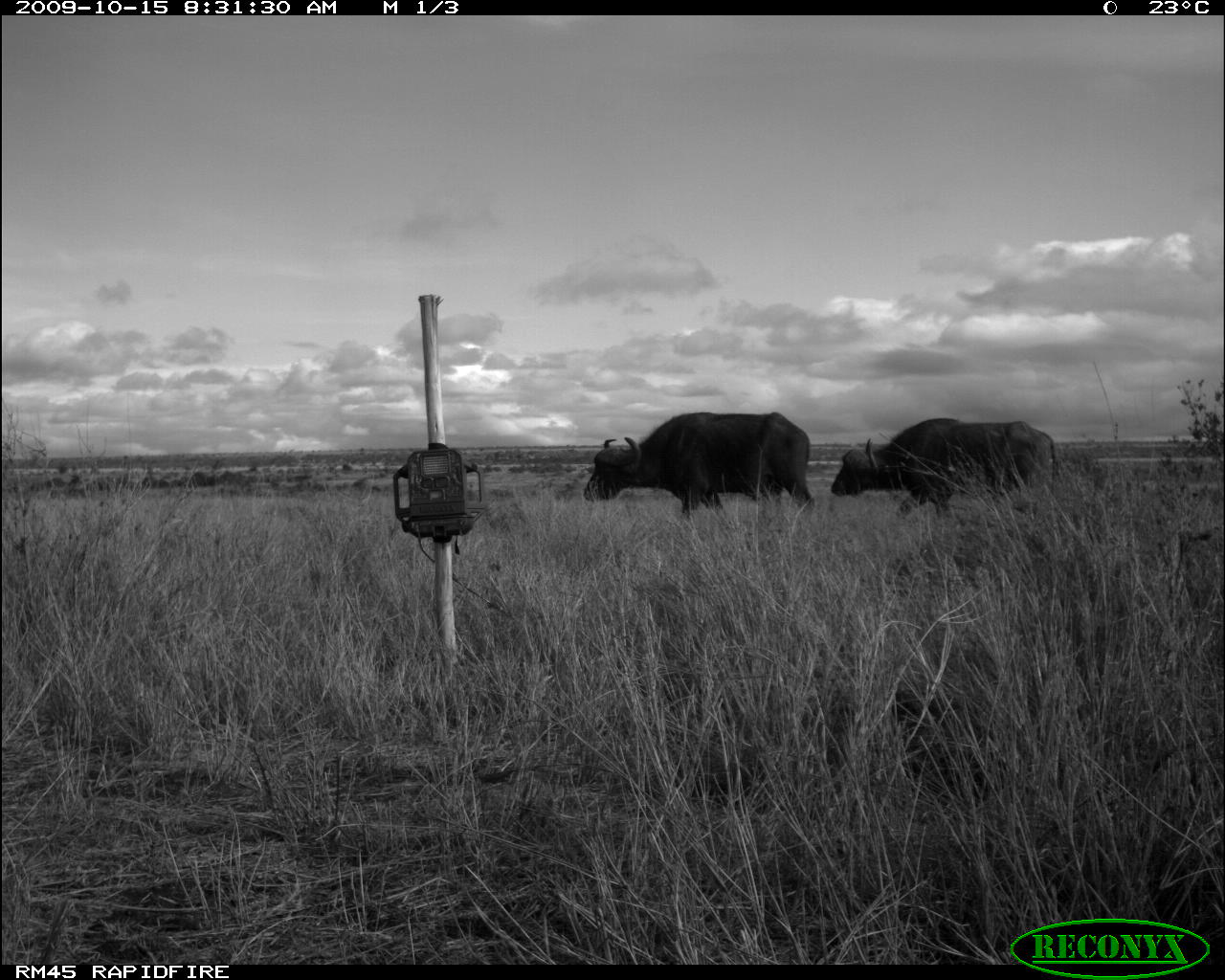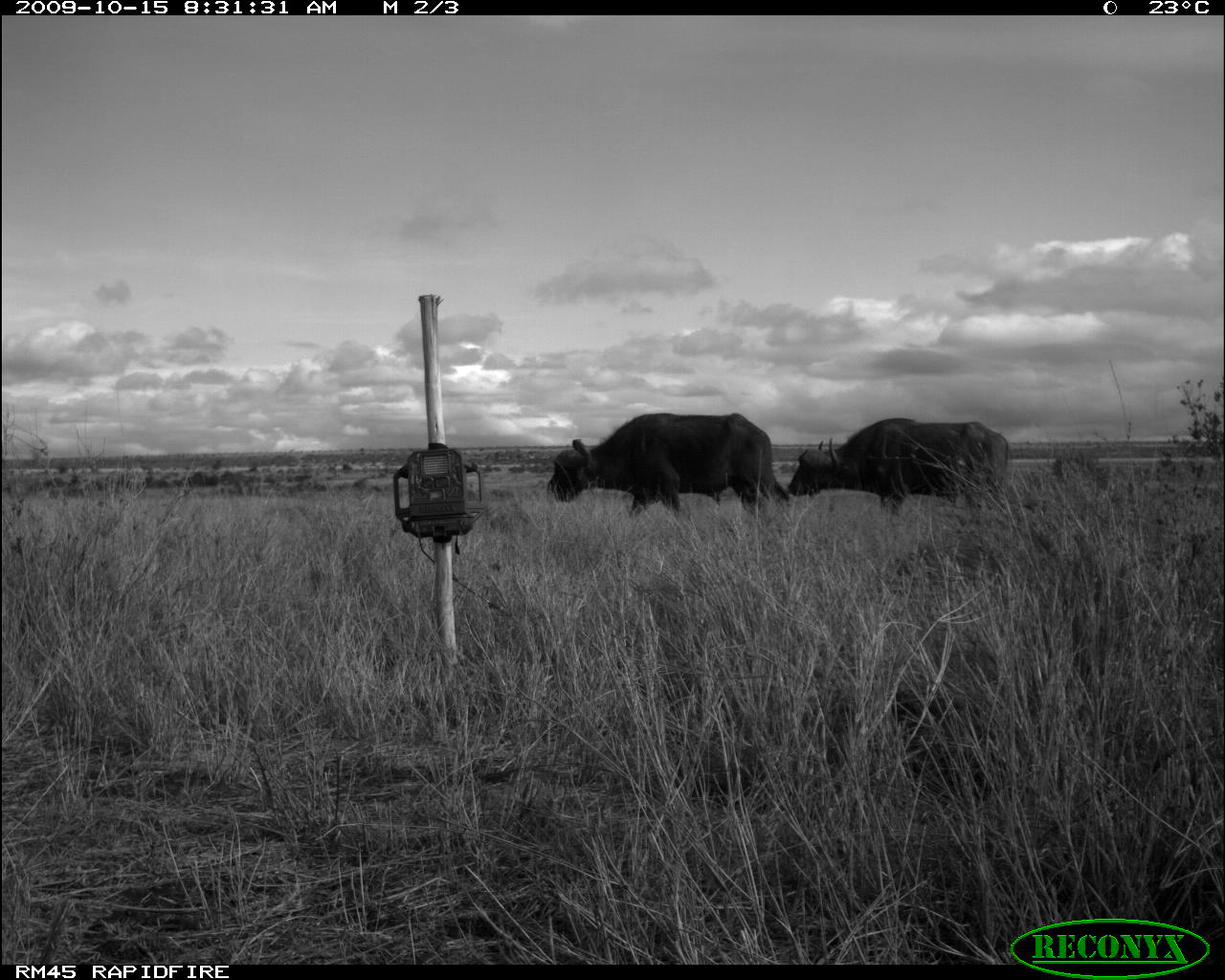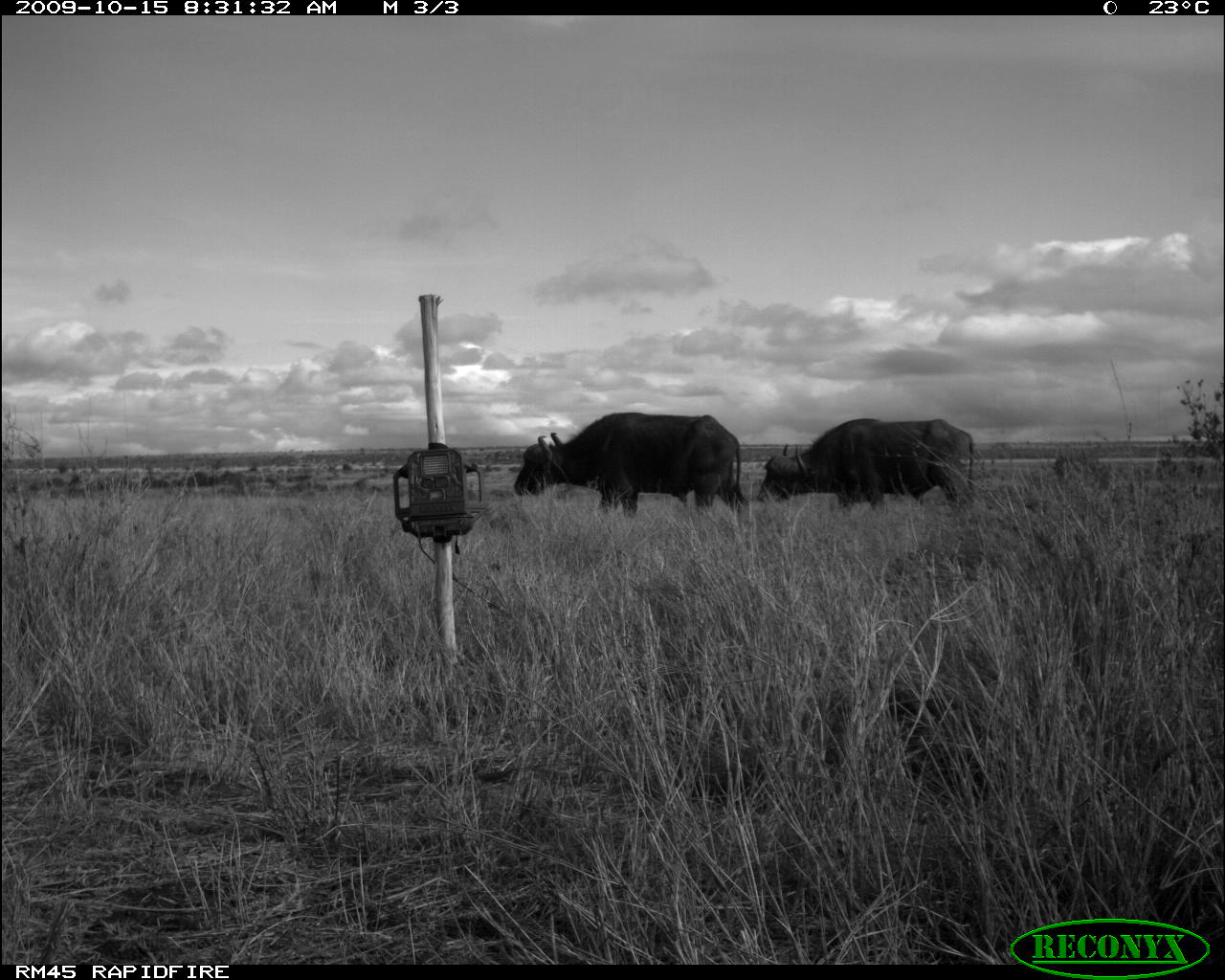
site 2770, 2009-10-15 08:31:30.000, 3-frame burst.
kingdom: Animalia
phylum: Chordata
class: Mammalia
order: Artiodactyla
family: Bovidae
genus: Syncerus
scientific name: Syncerus caffer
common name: african buffalo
Syncerus caffer (african buffalo), count 2.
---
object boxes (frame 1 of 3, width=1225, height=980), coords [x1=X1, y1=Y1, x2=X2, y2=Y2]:
syncerus caffer: [x1=575, y1=408, x2=818, y2=520]; [x1=827, y1=415, x2=1064, y2=519]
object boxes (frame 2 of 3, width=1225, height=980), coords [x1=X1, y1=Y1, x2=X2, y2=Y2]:
syncerus caffer: [x1=543, y1=408, x2=791, y2=522]; [x1=785, y1=414, x2=1014, y2=509]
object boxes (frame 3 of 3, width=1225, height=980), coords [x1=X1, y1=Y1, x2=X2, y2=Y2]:
syncerus caffer: [x1=509, y1=411, x2=752, y2=520]; [x1=755, y1=415, x2=982, y2=512]